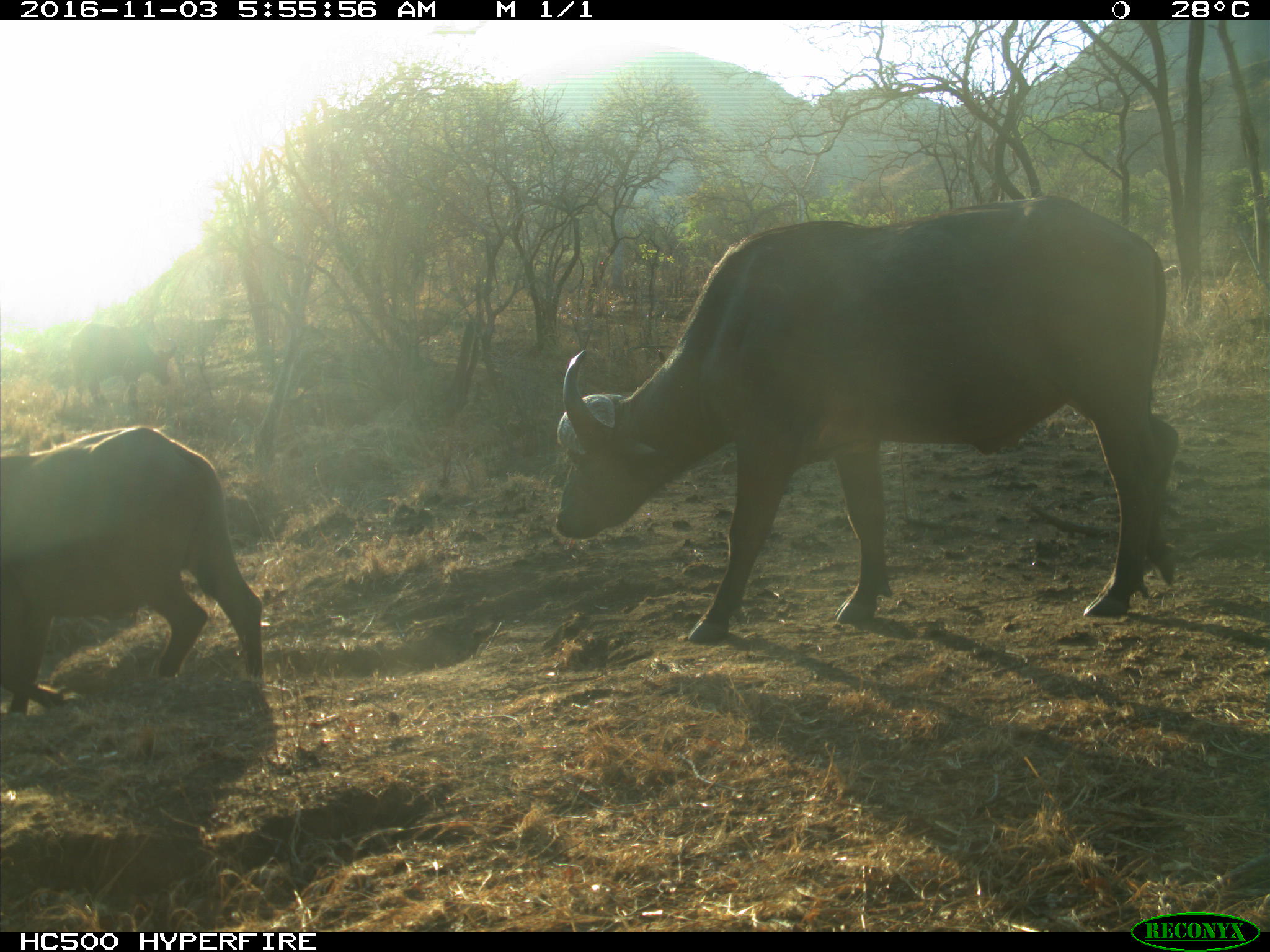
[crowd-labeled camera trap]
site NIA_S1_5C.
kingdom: Animalia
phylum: Chordata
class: Mammalia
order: Artiodactyla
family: Bovidae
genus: Syncerus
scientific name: Syncerus caffer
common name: african buffalo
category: buffalo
Buffalo (african buffalo) (Syncerus caffer), count 2. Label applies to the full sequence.